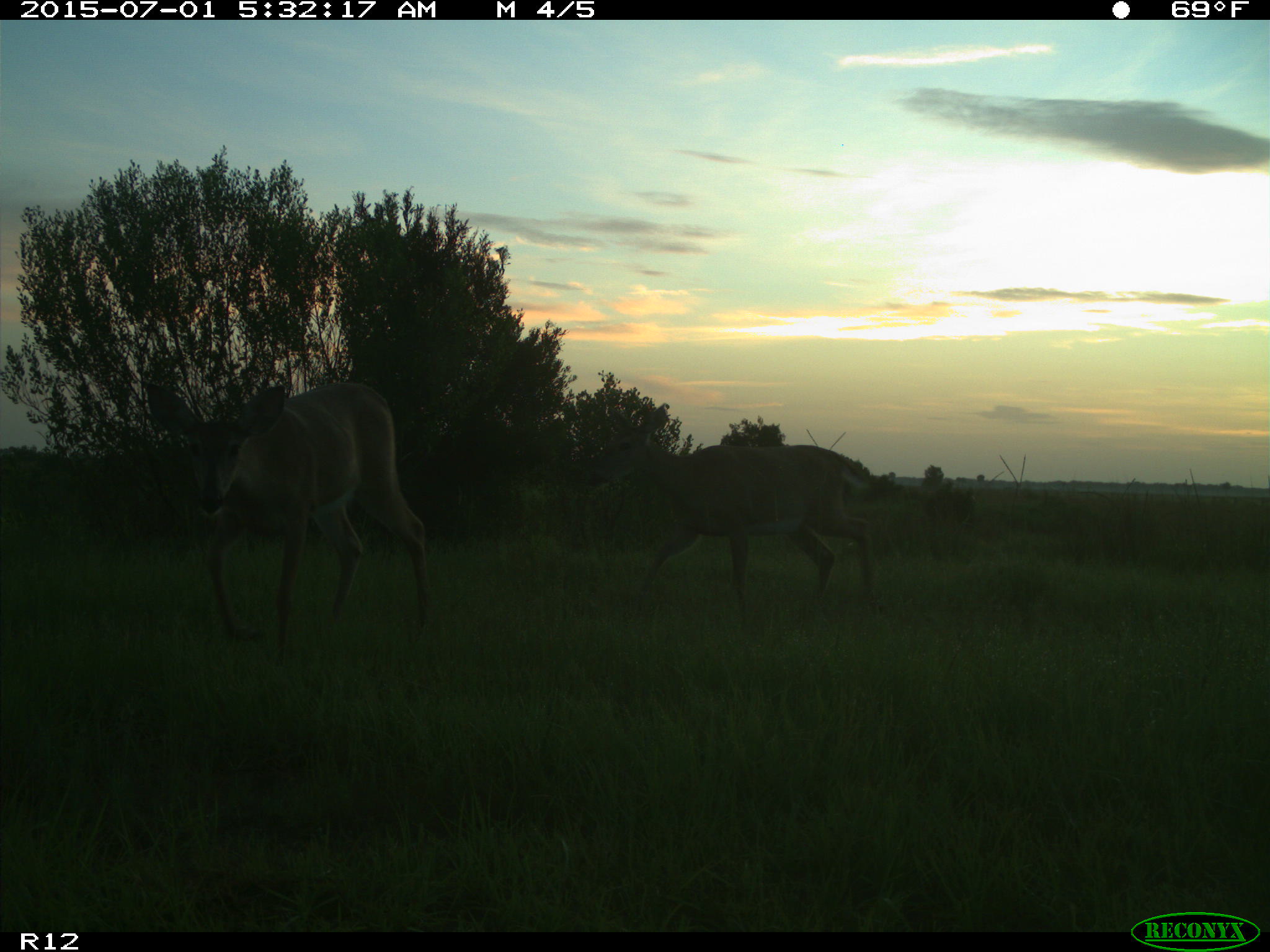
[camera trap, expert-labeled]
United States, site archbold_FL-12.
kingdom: Animalia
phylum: Chordata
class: Mammalia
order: Artiodactyla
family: Cervidae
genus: Odocoileus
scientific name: Odocoileus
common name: deer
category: unidentified deer